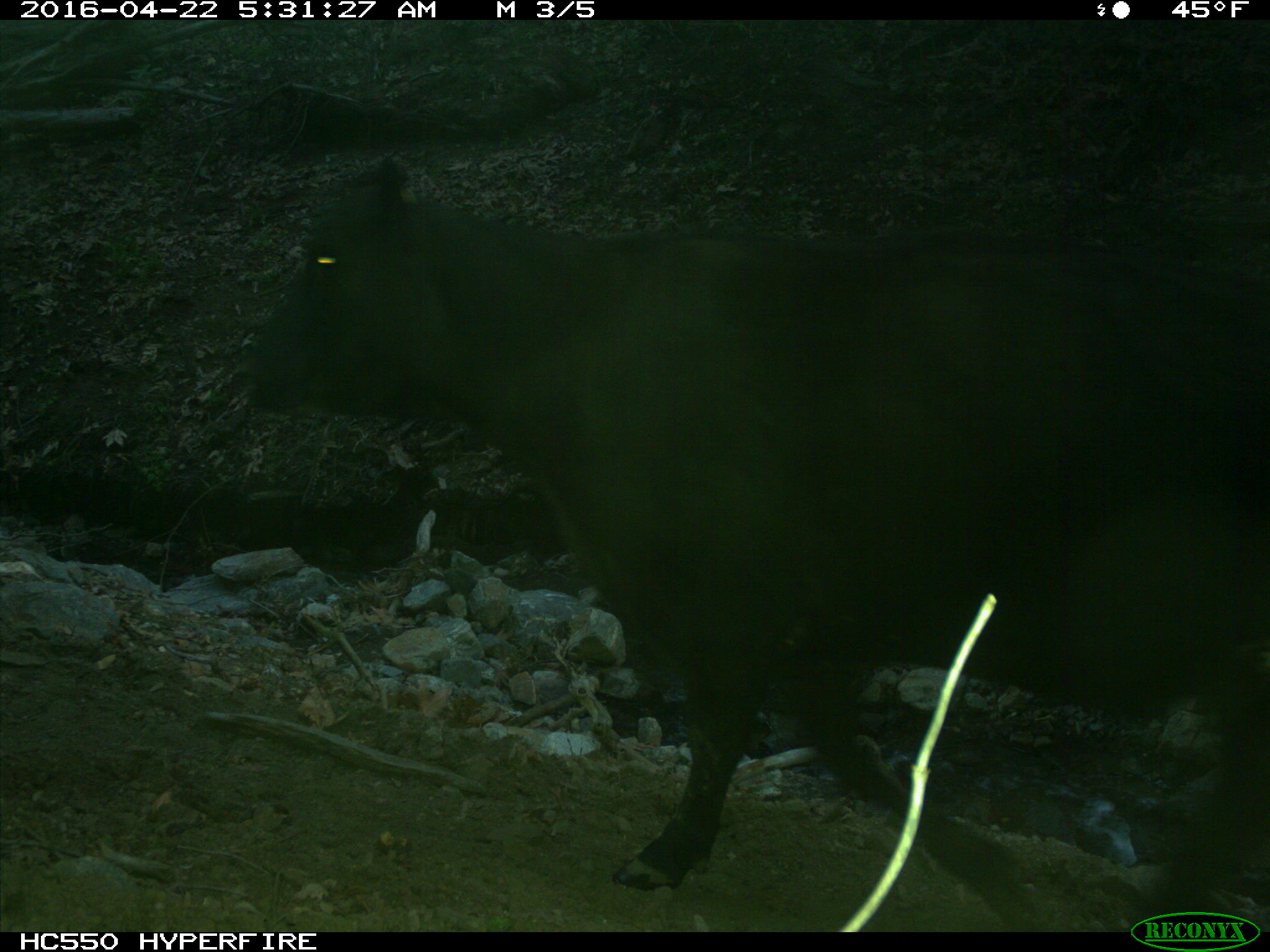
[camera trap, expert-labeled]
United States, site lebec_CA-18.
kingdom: Animalia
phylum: Chordata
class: Mammalia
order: Artiodactyla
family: Bovidae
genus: Bos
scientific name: Bos taurus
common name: domestic cow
Bos taurus (domestic cow).